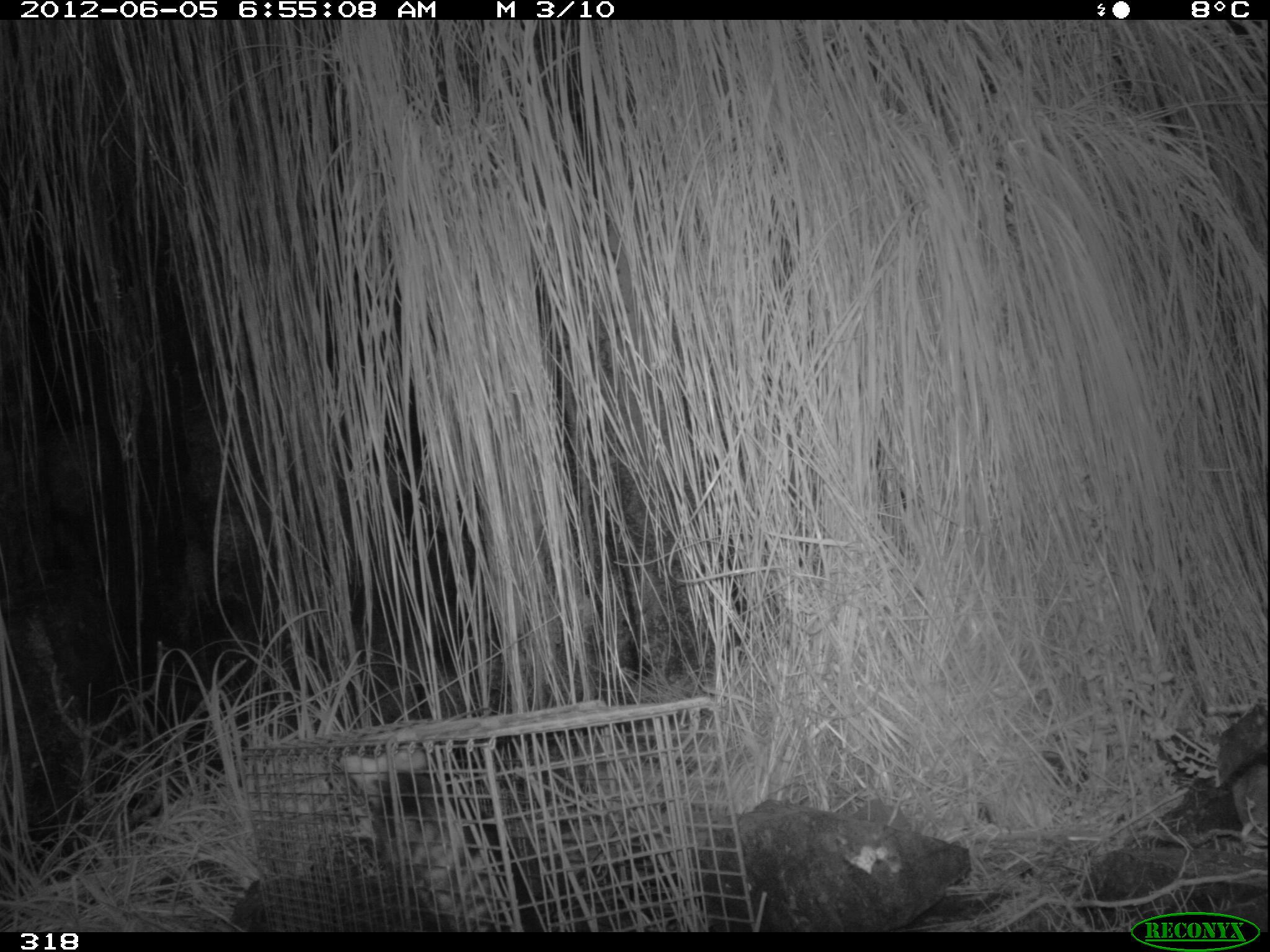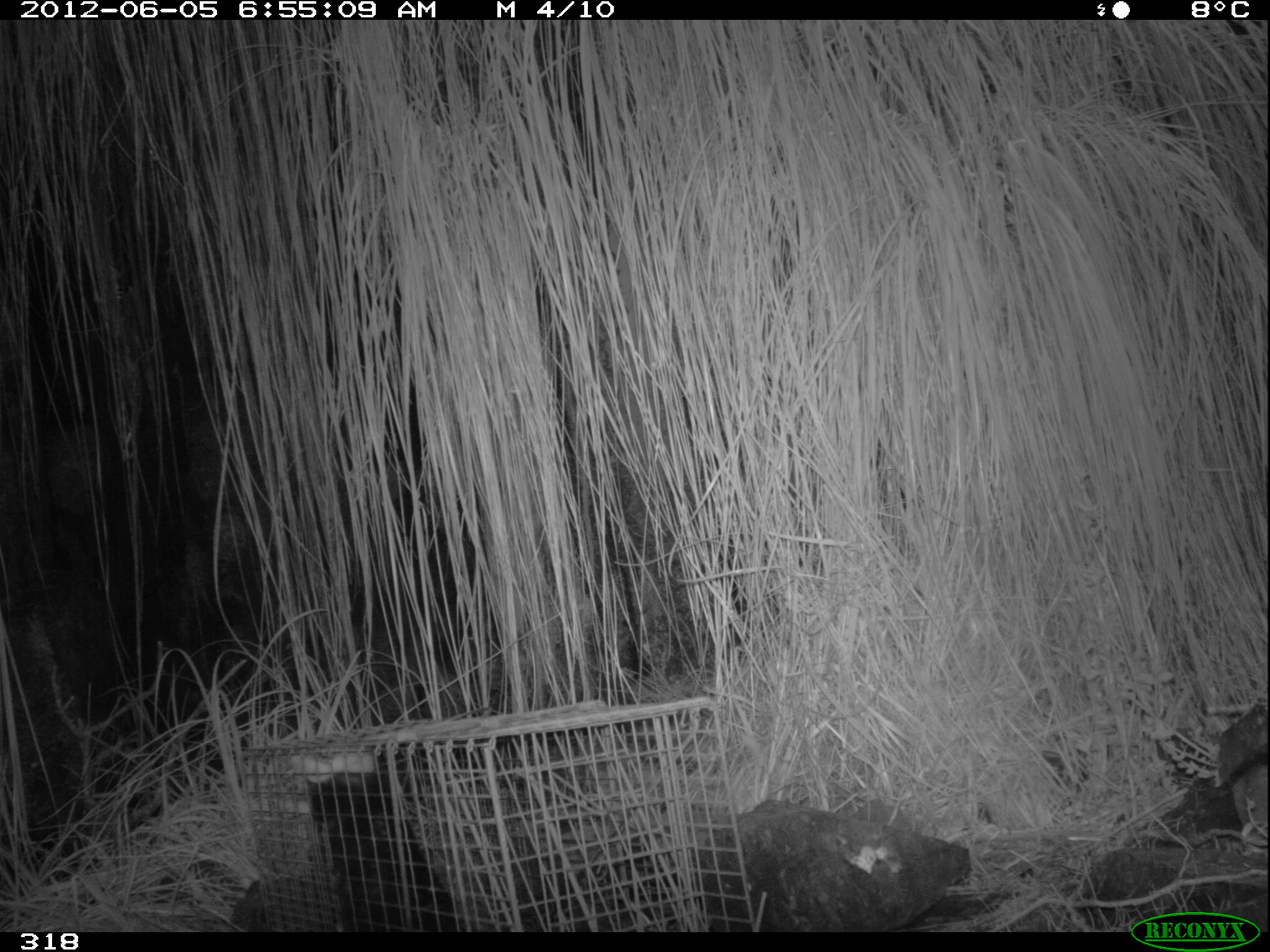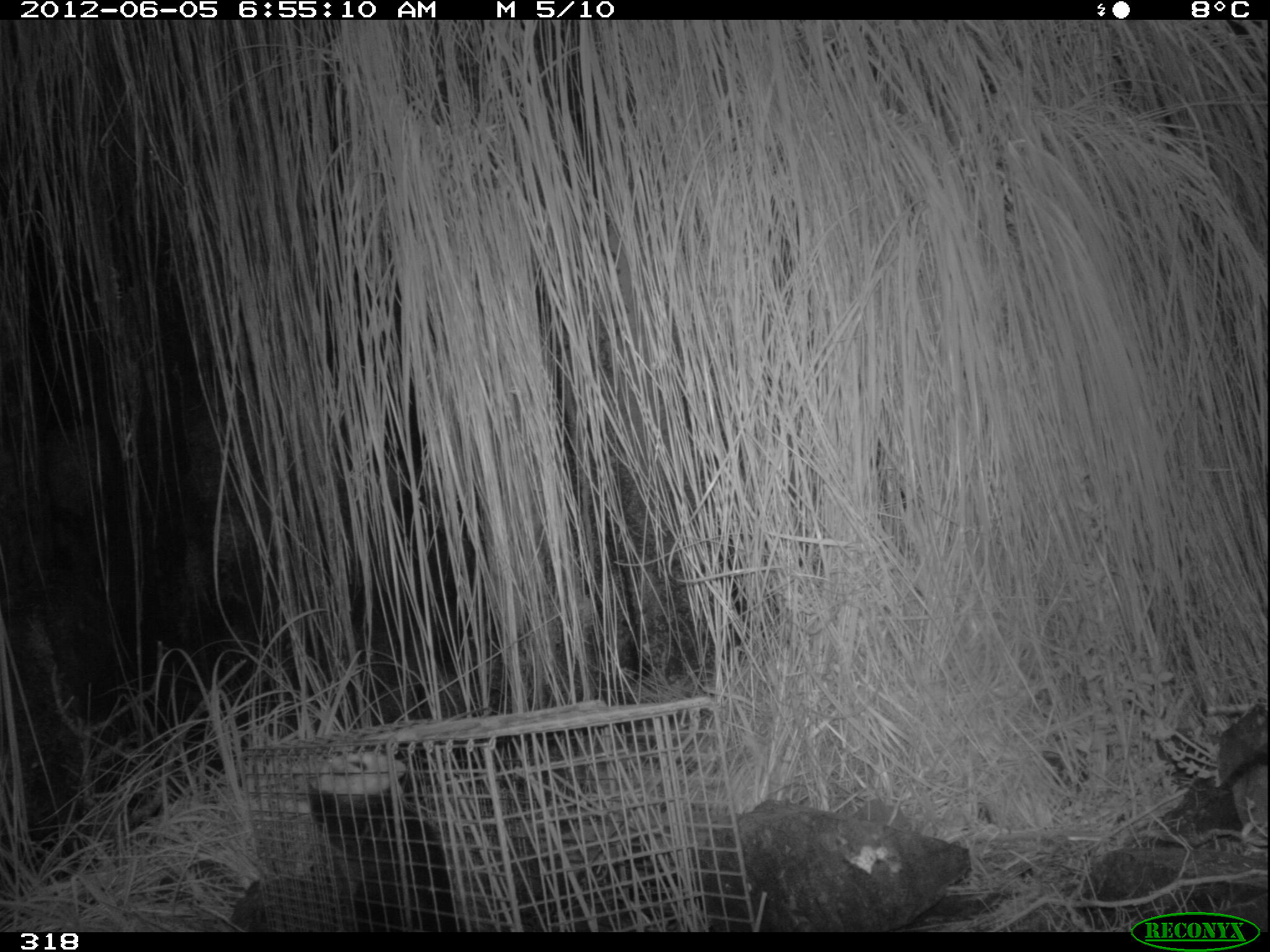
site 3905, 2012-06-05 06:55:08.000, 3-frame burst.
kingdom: Animalia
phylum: Chordata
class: Mammalia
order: Didelphimorphia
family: Didelphidae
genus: Didelphis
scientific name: Didelphis pernigra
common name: andean white-eared opossum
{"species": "Didelphis pernigra (andean white-eared opossum)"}